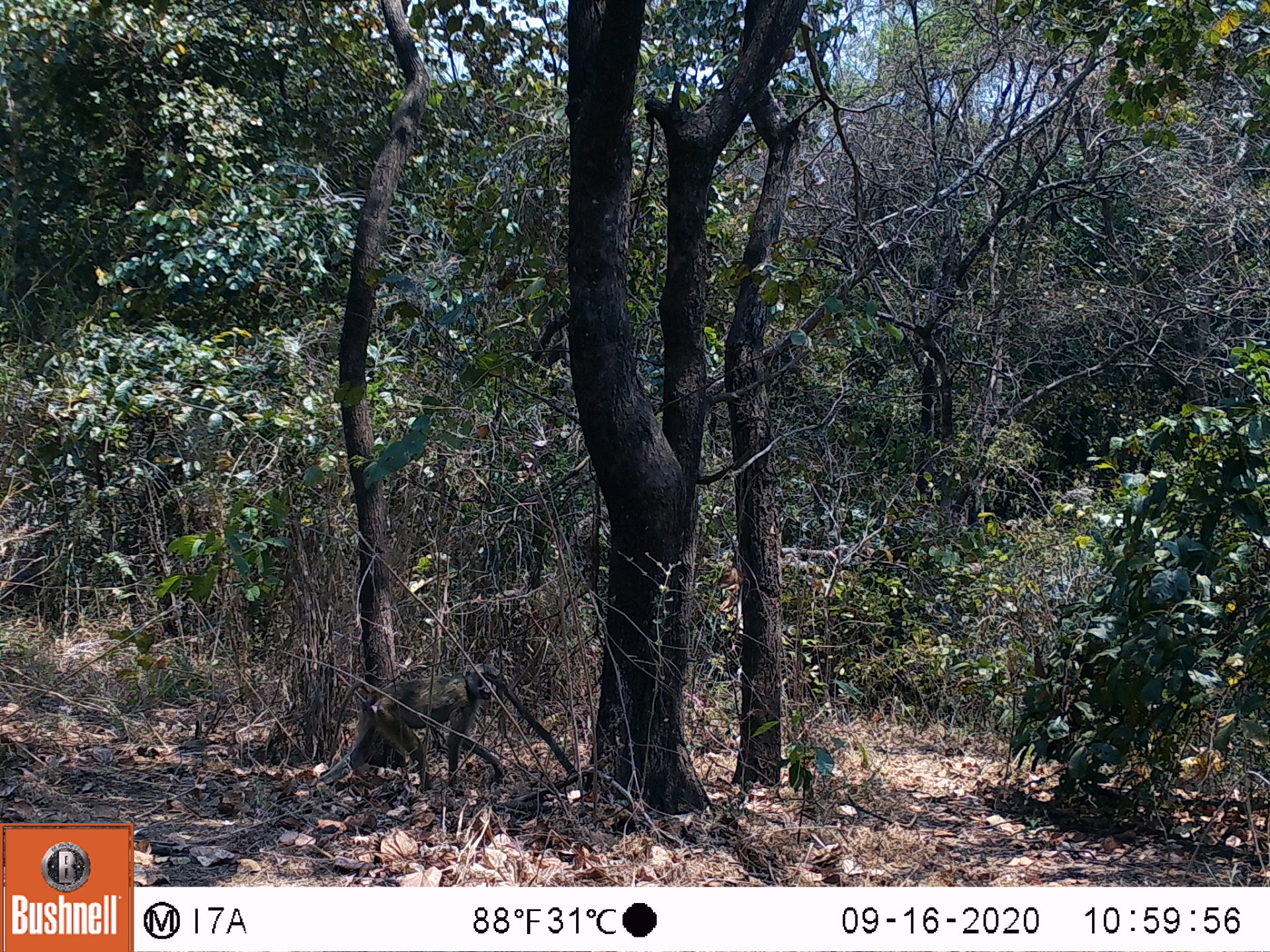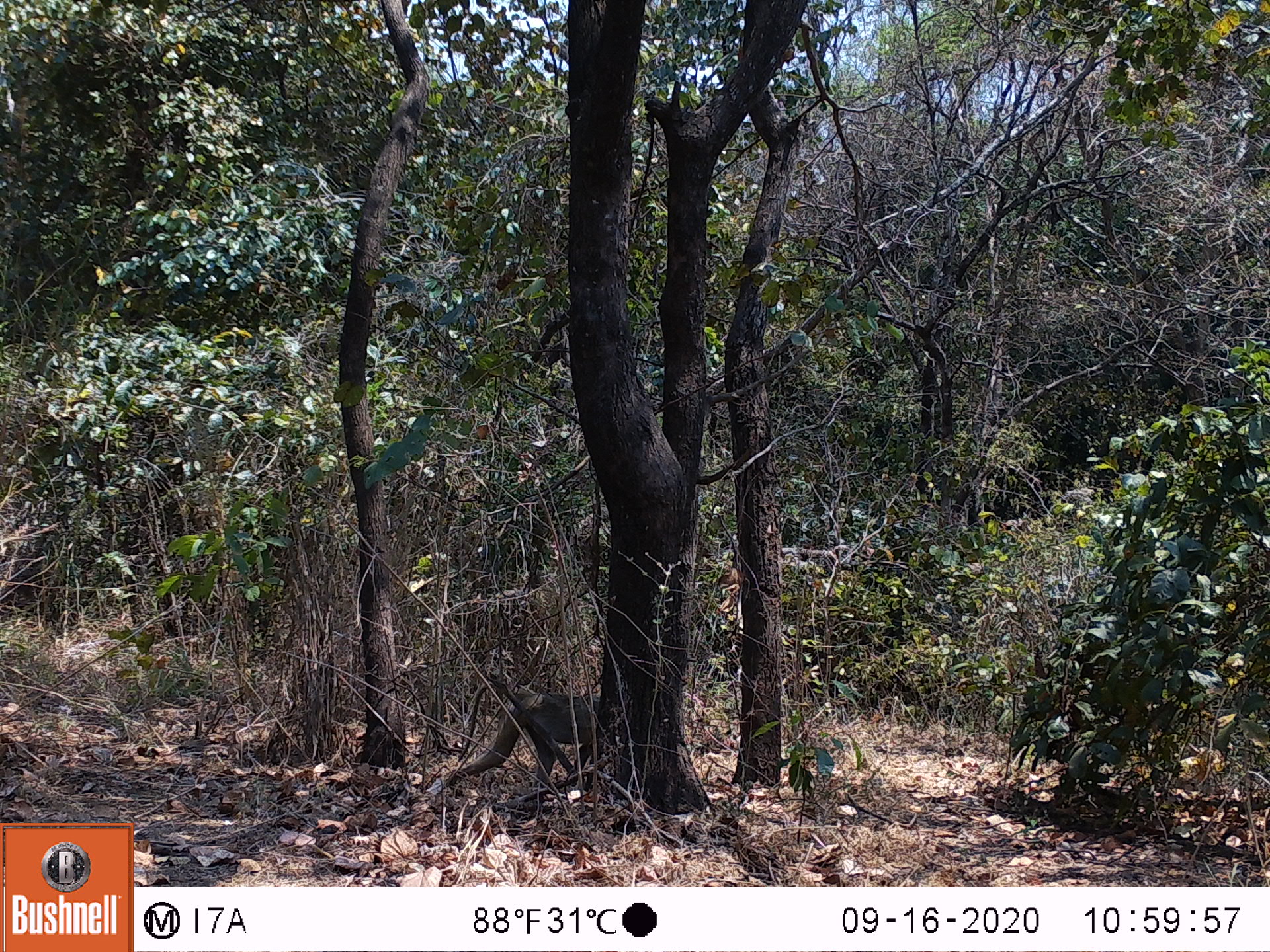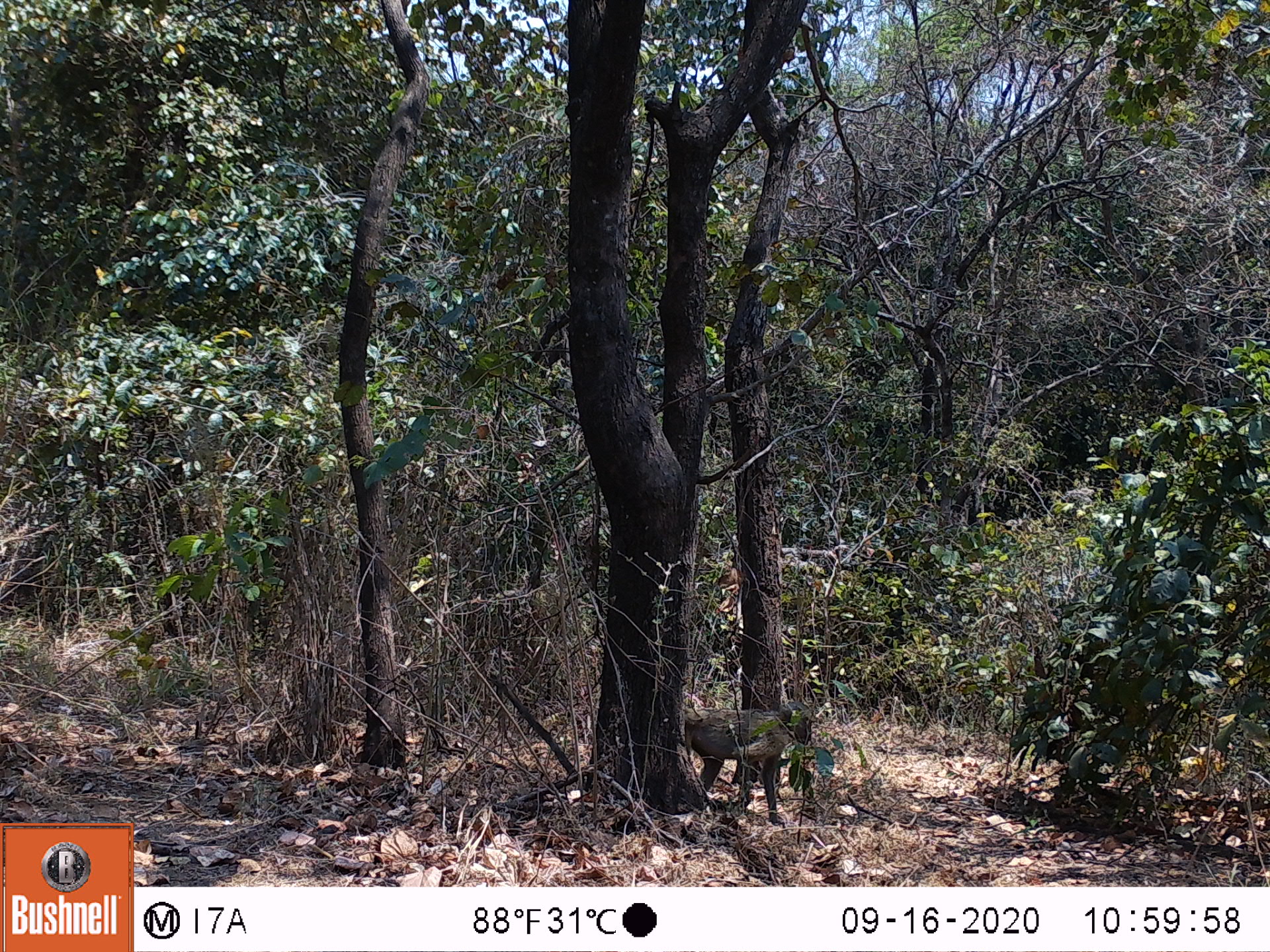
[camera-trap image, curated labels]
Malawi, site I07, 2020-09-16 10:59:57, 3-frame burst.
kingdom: Animalia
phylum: Chordata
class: Mammalia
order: Primates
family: Cercopithecidae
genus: Papio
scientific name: Papio cynocephalus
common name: yellow baboon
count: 1